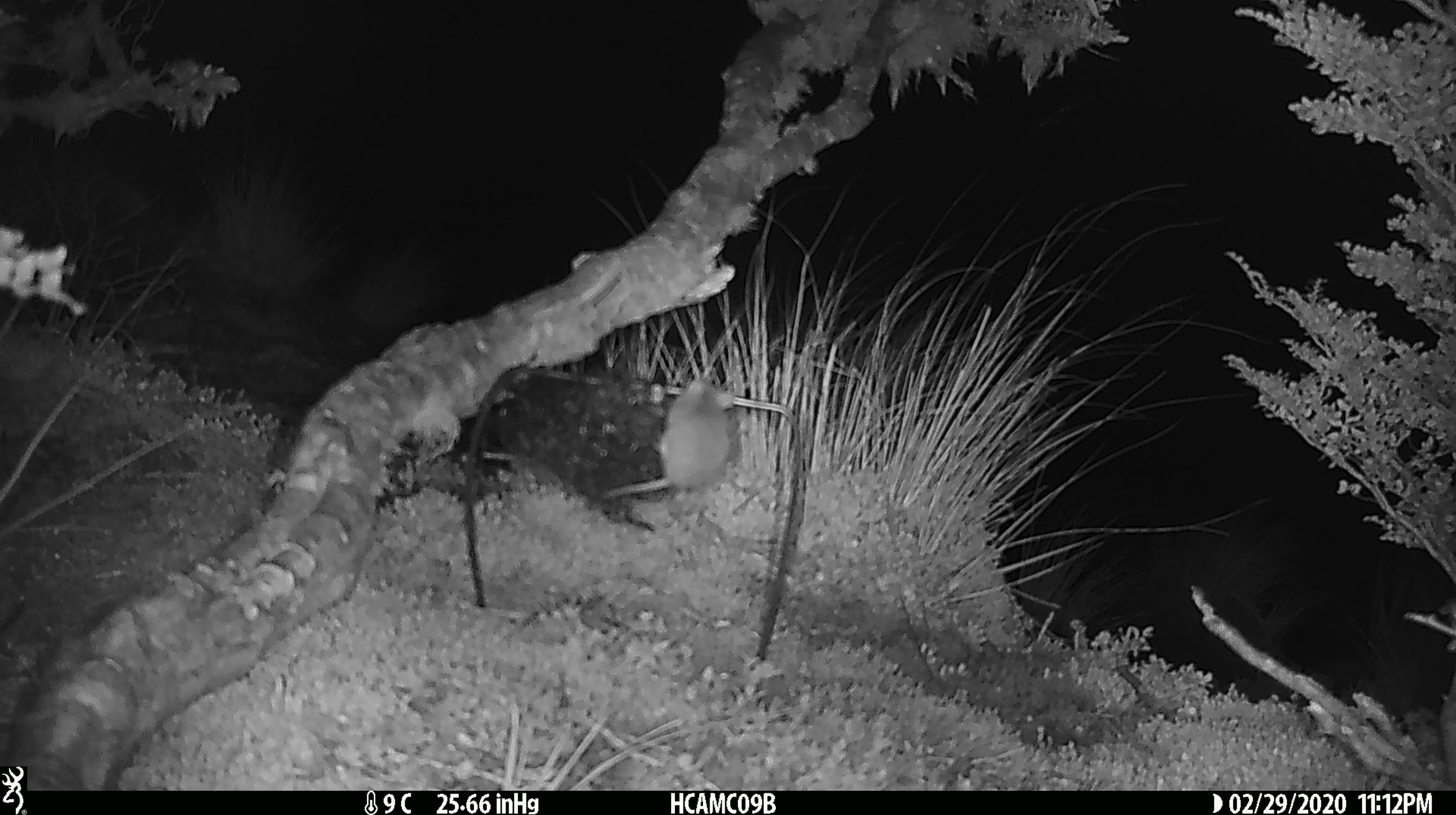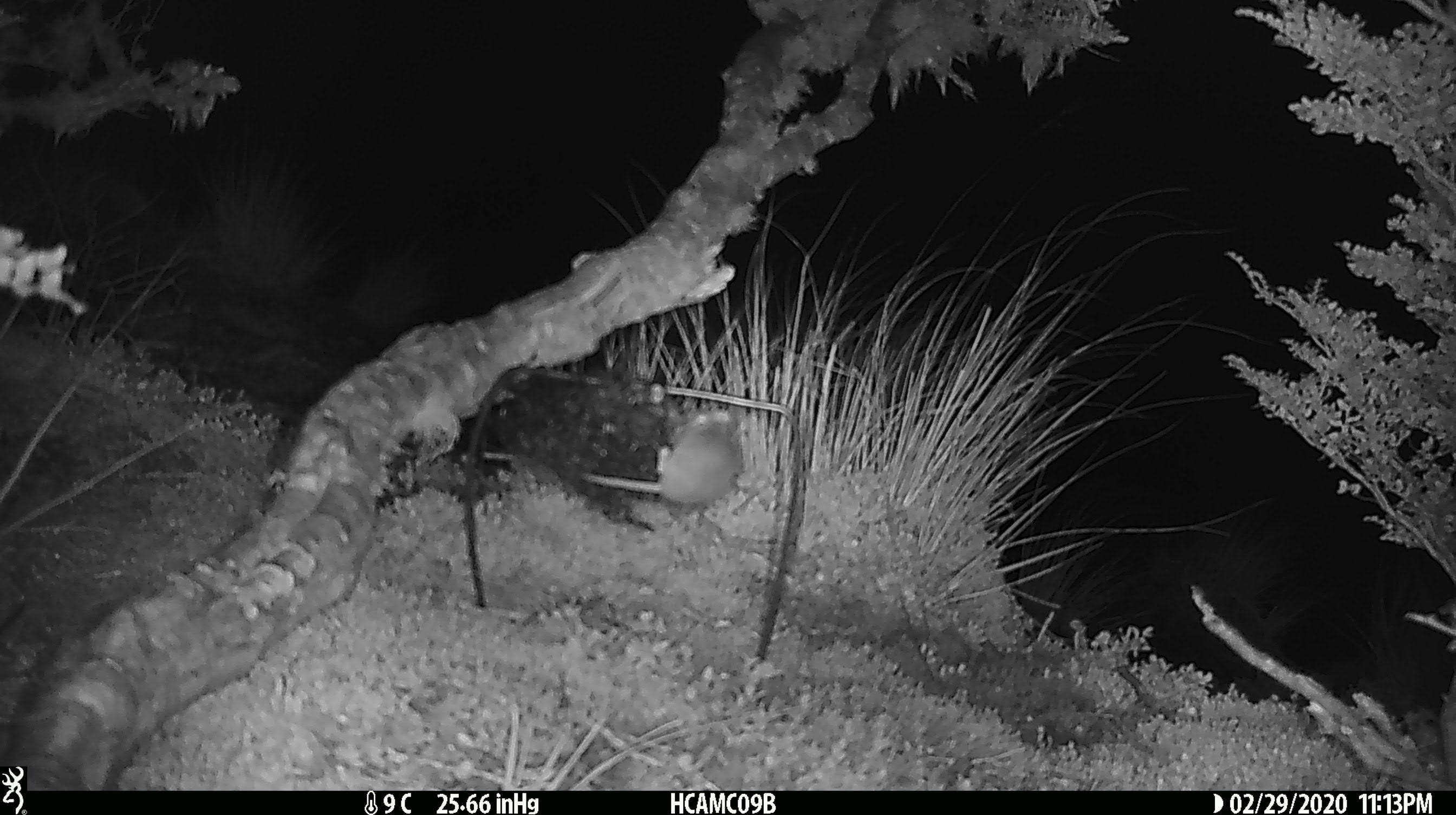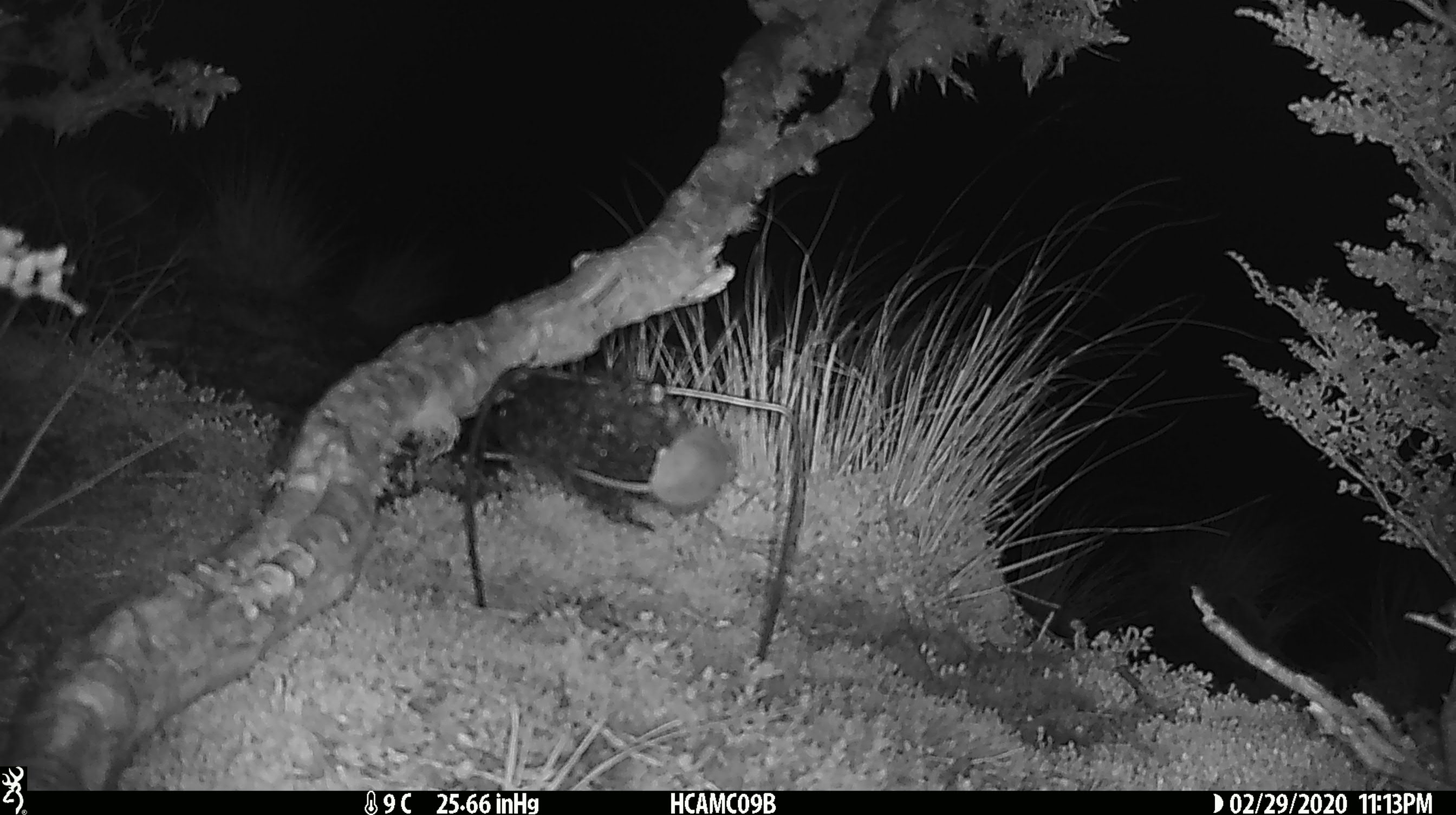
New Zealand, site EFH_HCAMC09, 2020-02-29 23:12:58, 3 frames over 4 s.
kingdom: Animalia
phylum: Chordata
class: Mammalia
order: Rodentia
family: Muridae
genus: Mus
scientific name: Mus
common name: mouse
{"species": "mouse (Mus)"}